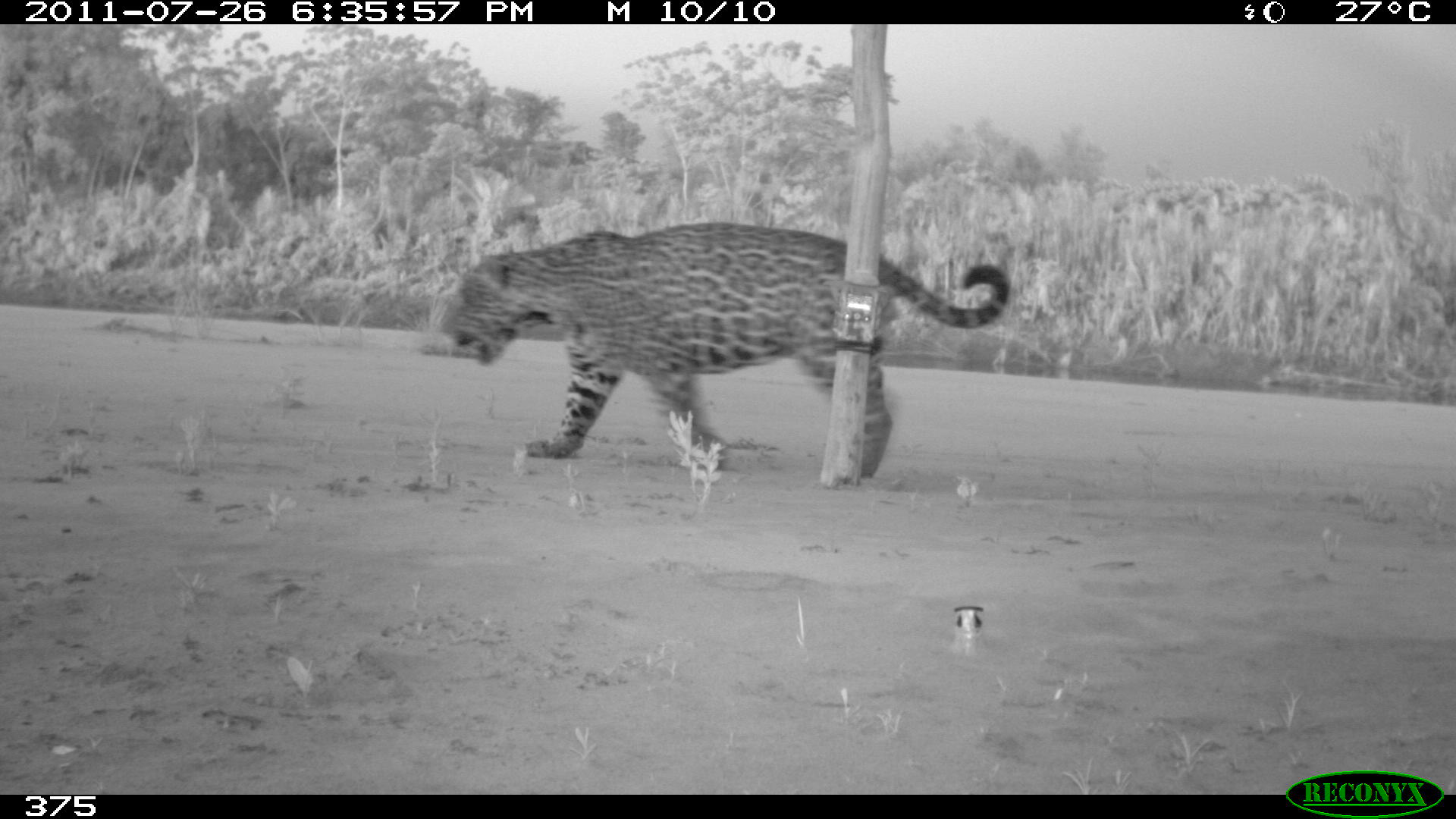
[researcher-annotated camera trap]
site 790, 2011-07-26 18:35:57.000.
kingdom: Animalia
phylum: Chordata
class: Mammalia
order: Carnivora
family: Felidae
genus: Panthera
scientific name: Panthera onca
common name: jaguar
Panthera onca (jaguar).